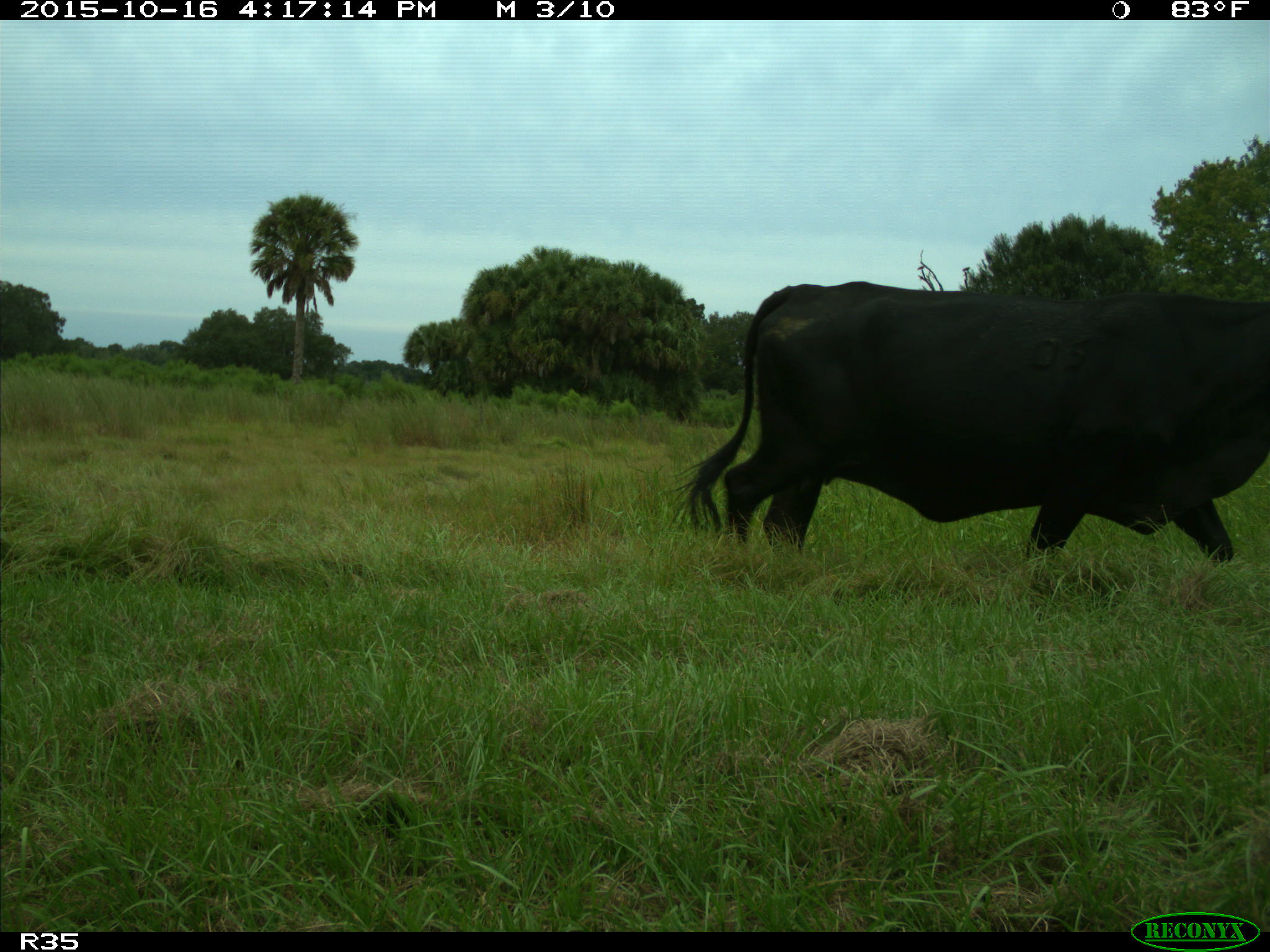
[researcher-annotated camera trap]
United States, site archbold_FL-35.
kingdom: Animalia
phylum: Chordata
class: Mammalia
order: Artiodactyla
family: Bovidae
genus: Bos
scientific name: Bos taurus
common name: domestic cow